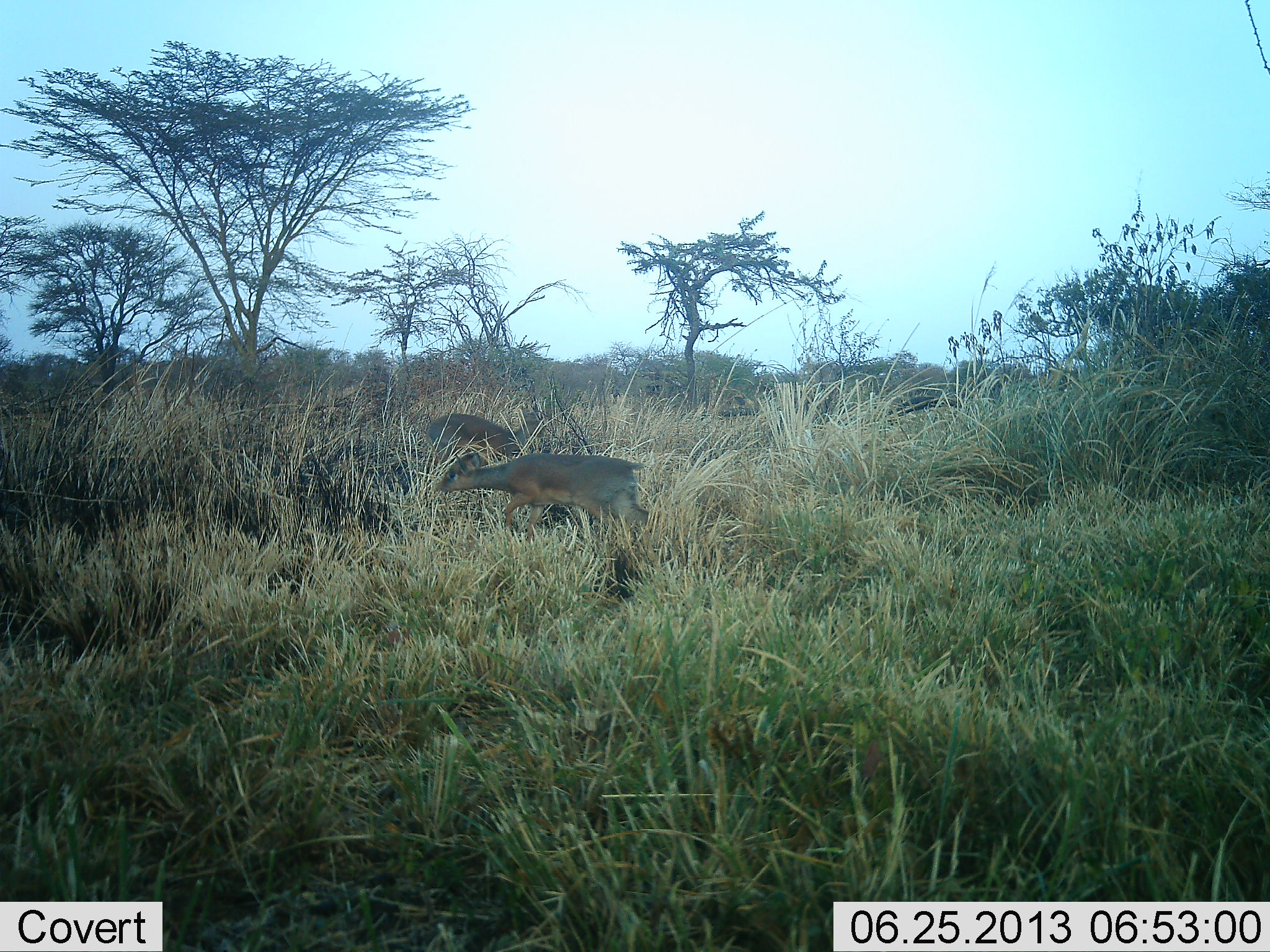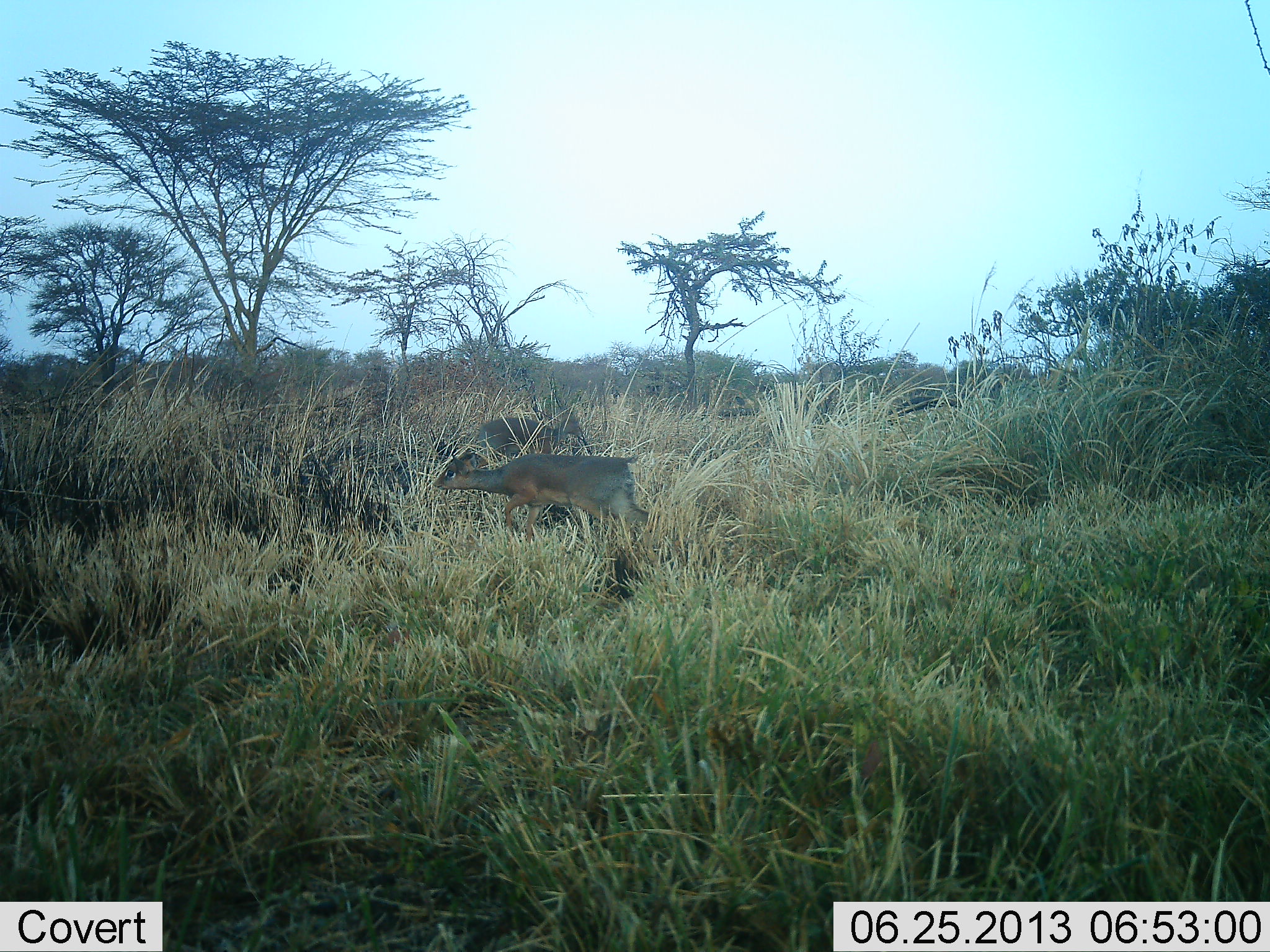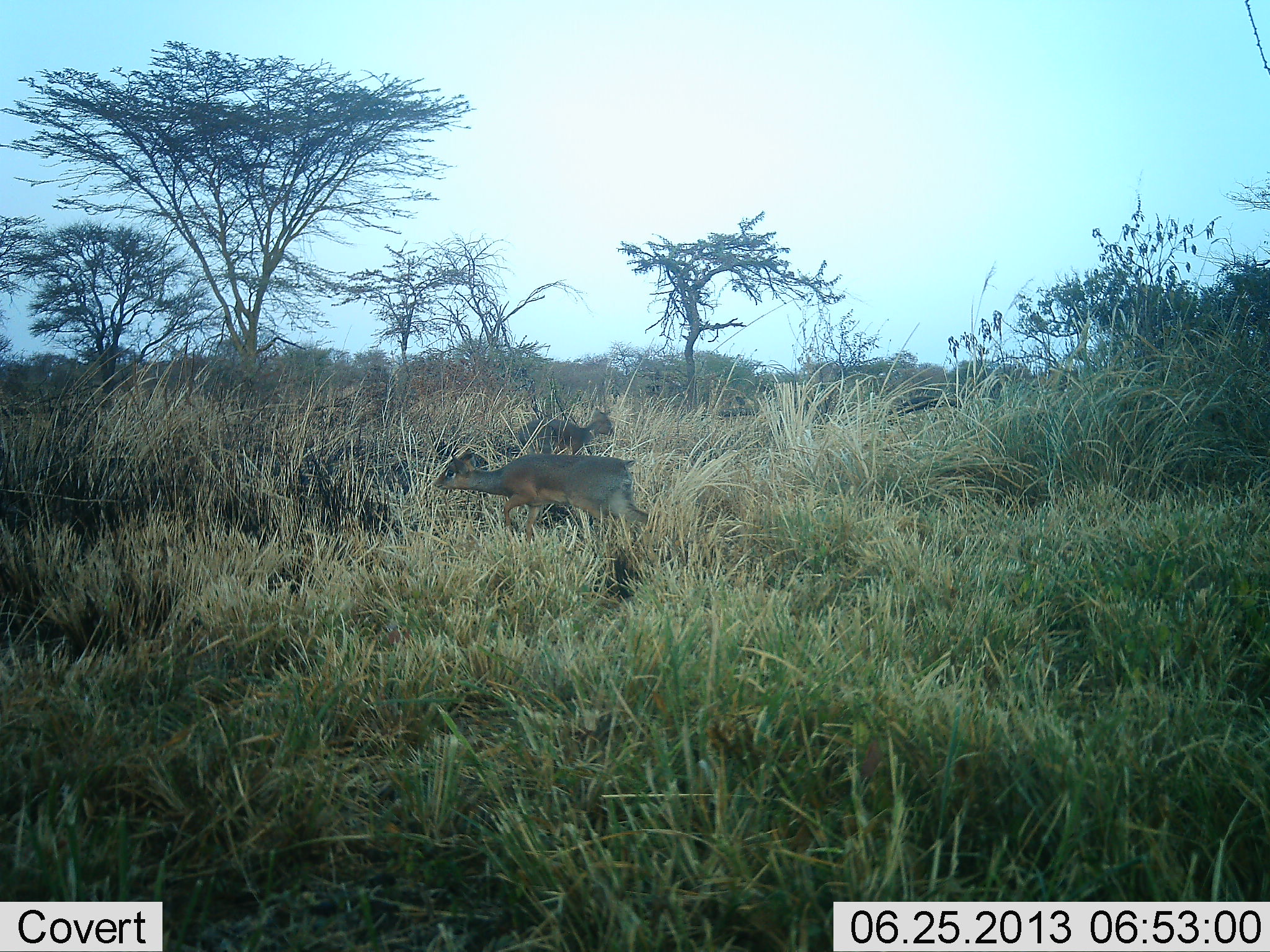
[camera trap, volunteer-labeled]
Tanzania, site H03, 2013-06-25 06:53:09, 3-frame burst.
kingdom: Animalia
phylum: Chordata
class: Mammalia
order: Artiodactyla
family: Bovidae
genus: Madoqua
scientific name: Madoqua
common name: dikdik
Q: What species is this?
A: Dikdik (Madoqua).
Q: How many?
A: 2.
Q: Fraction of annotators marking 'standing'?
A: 20%.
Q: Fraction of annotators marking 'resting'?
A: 0%.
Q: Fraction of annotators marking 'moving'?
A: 80%.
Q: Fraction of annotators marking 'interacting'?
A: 0%.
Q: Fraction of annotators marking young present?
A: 0%.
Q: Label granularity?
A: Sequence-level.